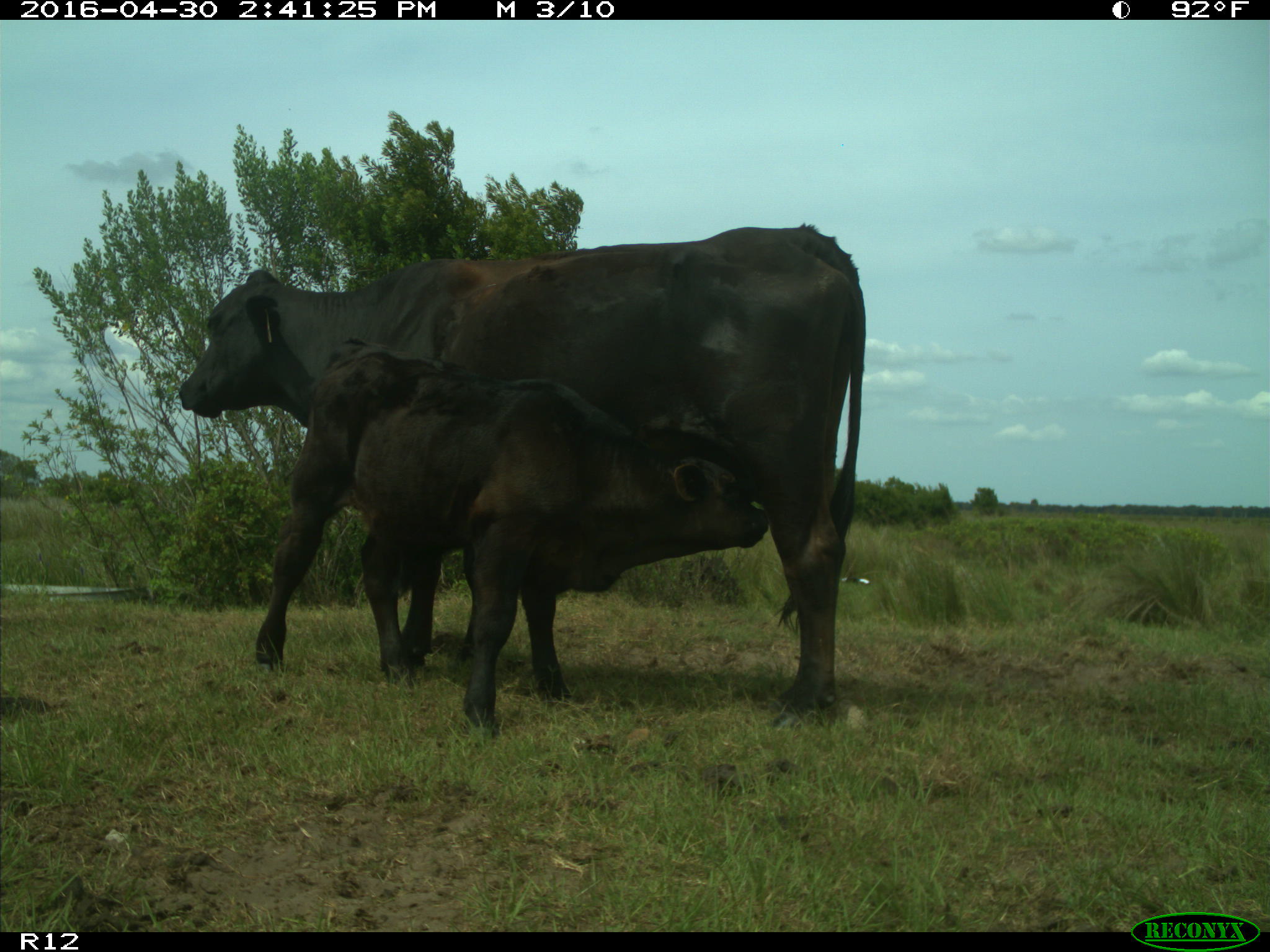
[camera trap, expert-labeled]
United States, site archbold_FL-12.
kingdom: Animalia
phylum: Chordata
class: Mammalia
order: Artiodactyla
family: Bovidae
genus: Bos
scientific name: Bos taurus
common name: domestic cow